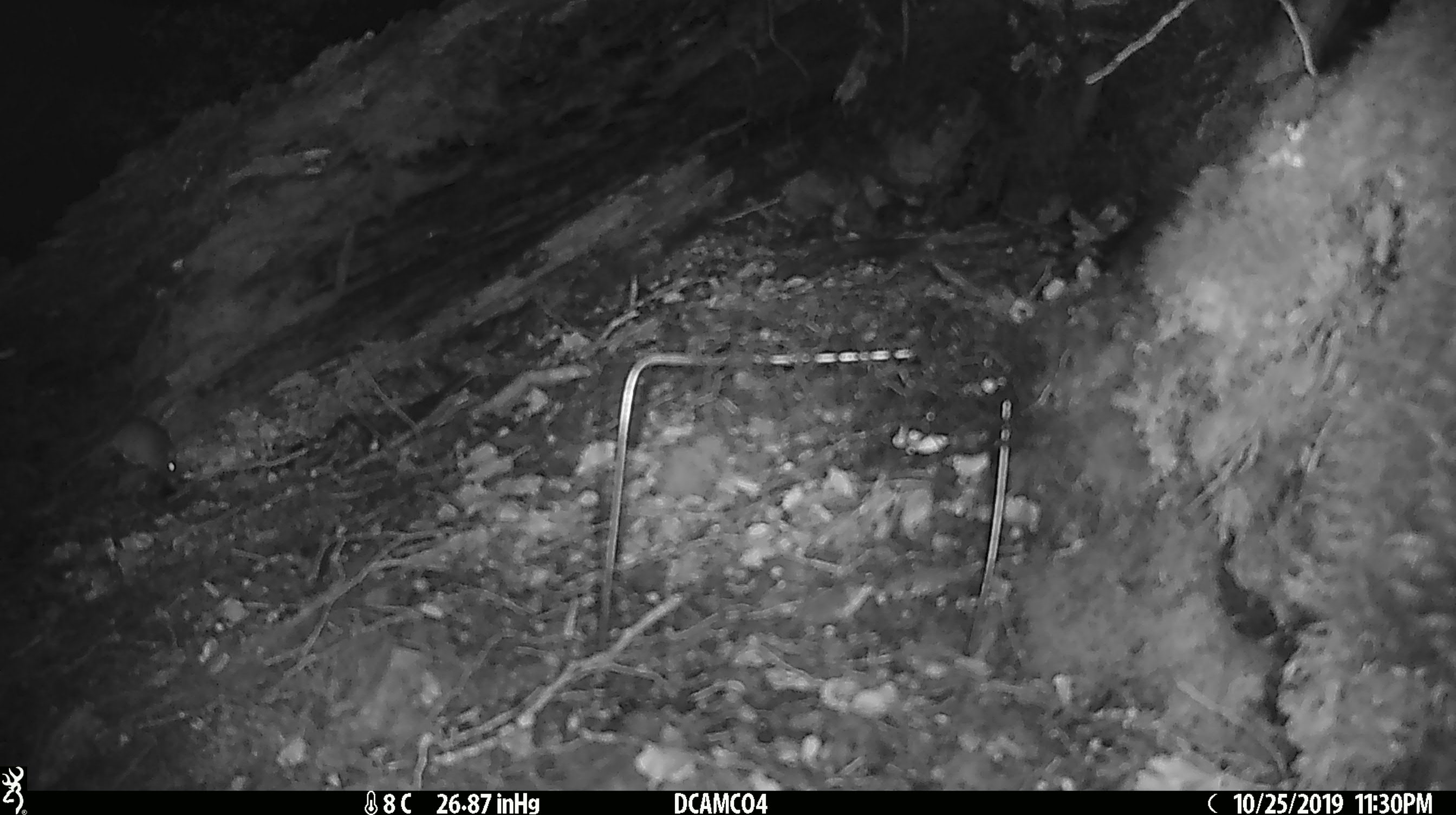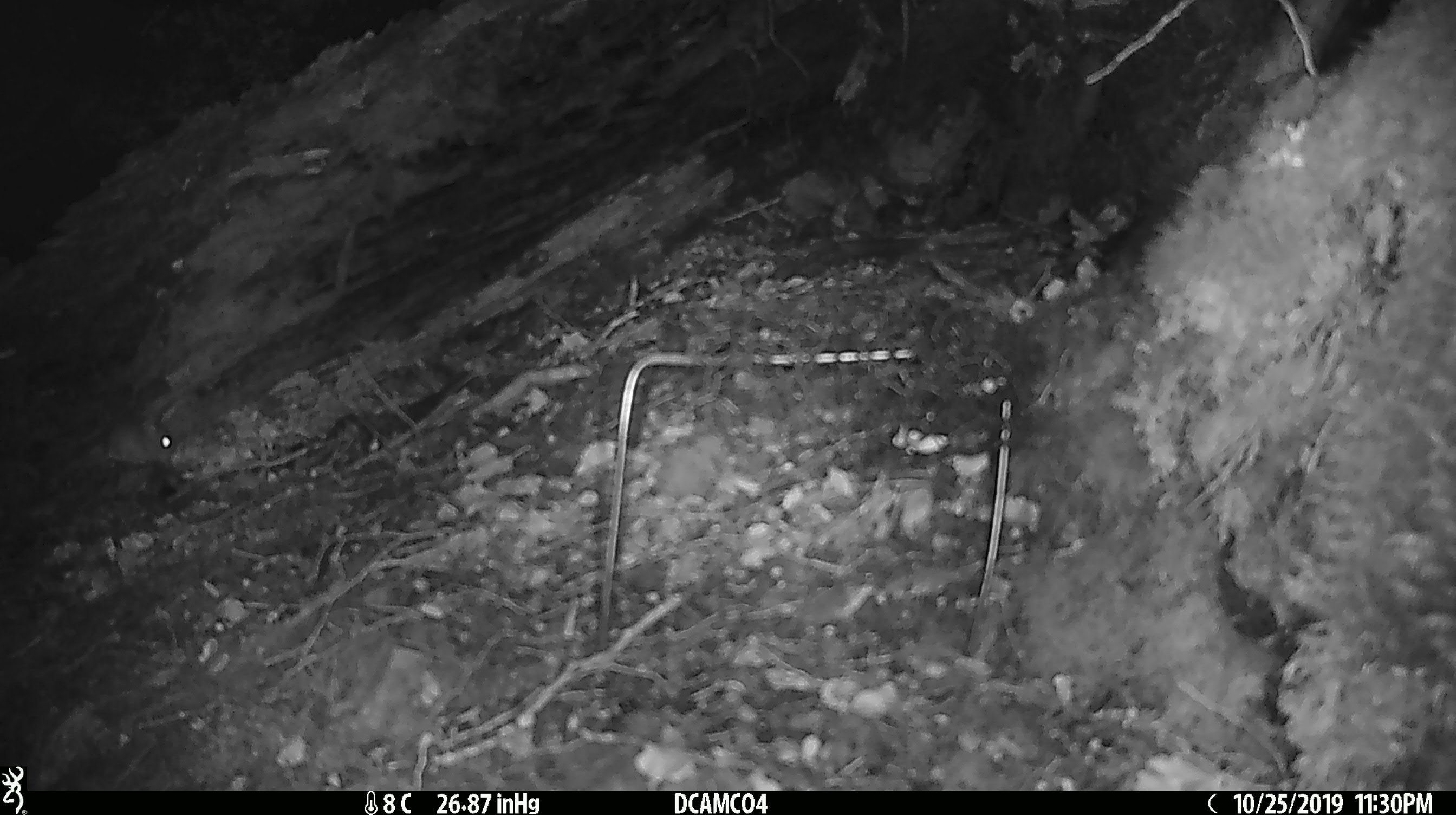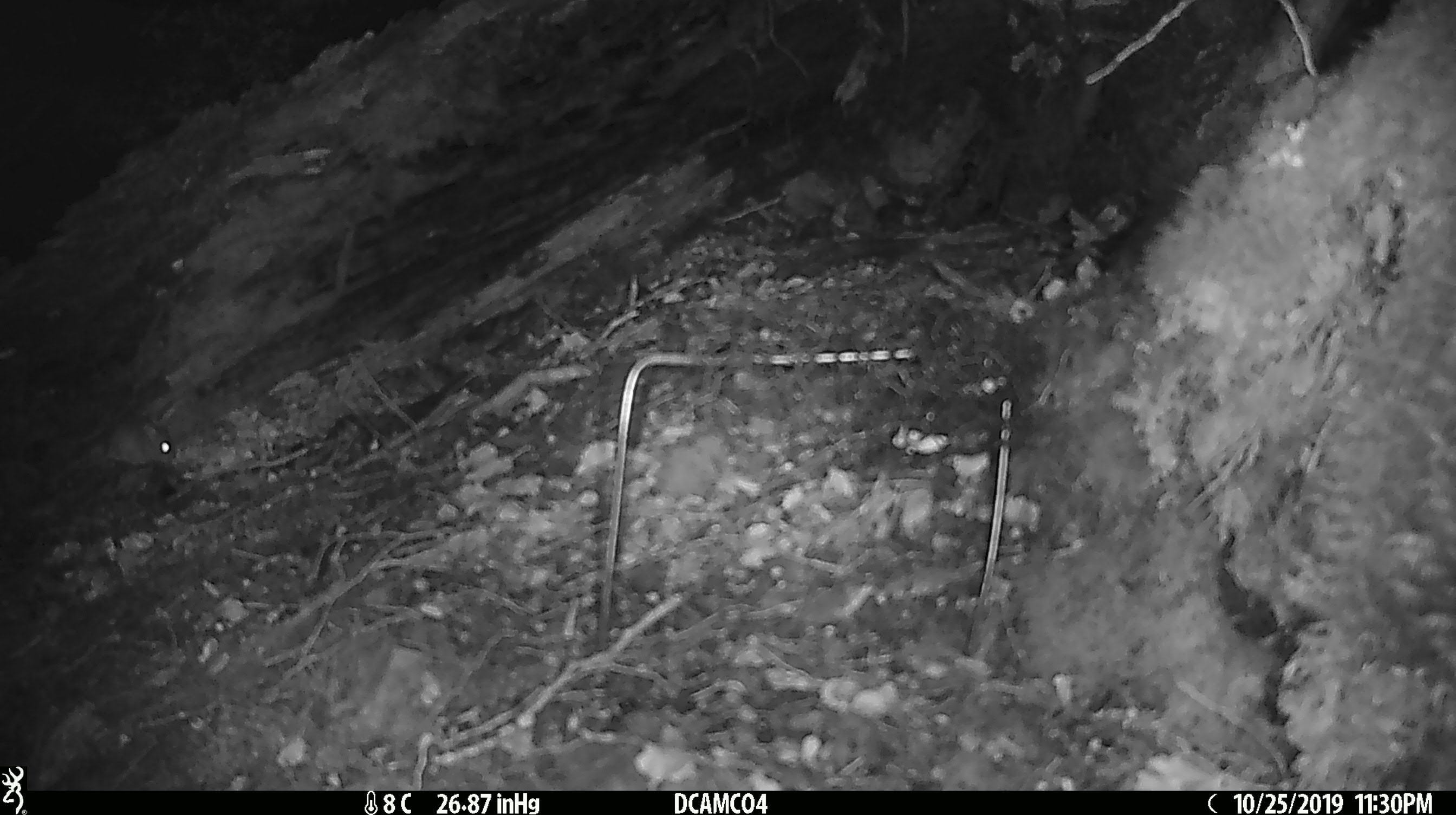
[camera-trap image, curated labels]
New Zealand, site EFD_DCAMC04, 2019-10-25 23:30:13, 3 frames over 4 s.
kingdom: Animalia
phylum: Chordata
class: Mammalia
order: Rodentia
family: Muridae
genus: Mus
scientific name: Mus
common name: mouse